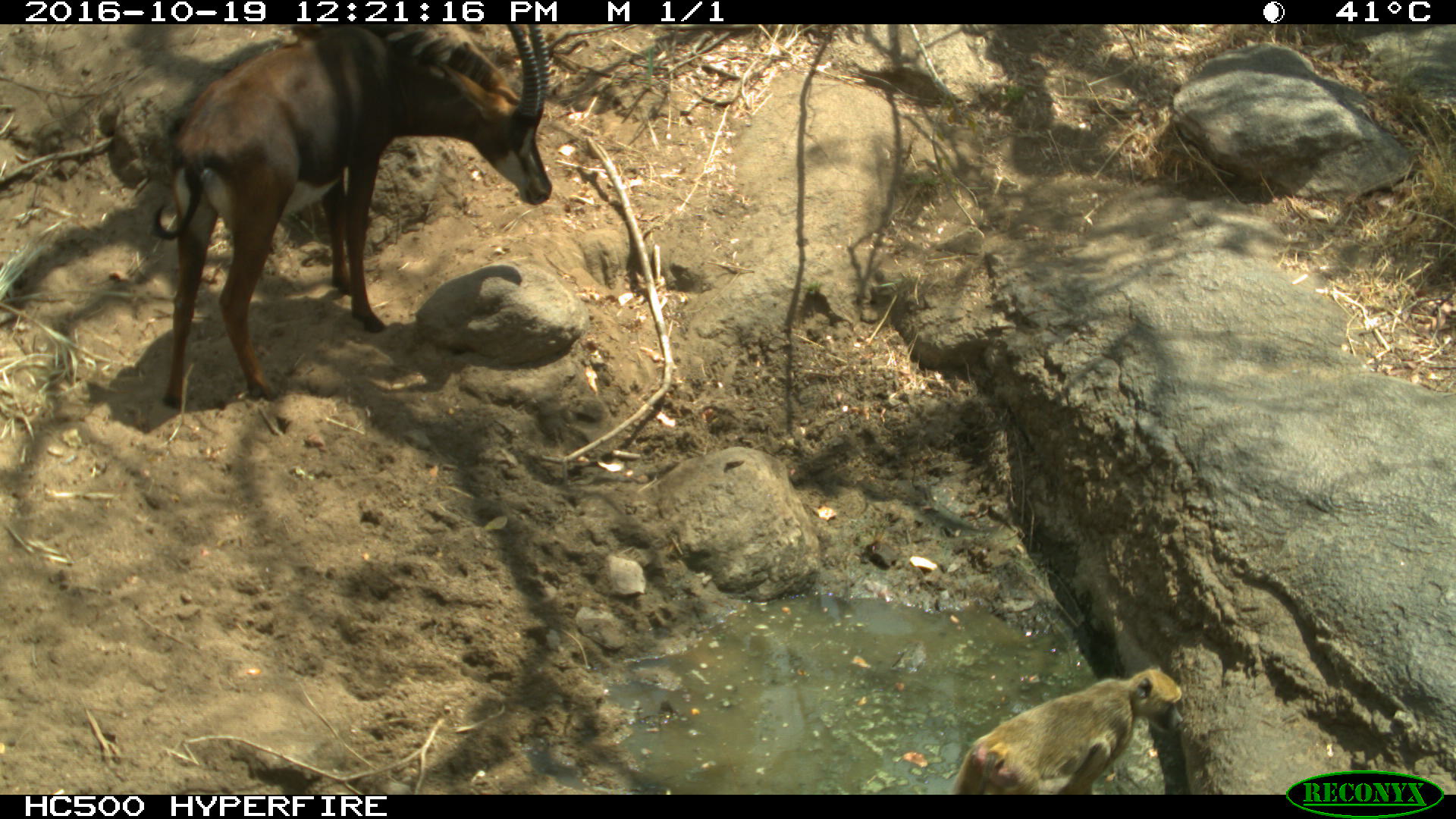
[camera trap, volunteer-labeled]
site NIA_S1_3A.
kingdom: Animalia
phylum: Chordata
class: Mammalia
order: Primates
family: Cercopithecidae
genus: Papio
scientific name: Papio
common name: baboon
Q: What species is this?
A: Baboon (Papio).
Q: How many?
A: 1.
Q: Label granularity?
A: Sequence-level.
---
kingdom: Animalia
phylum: Chordata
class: Mammalia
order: Artiodactyla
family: Bovidae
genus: Hippotragus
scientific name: Hippotragus niger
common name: sable antelope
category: sable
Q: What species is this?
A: Sable (sable antelope) (Hippotragus niger).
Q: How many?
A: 1.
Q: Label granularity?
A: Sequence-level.